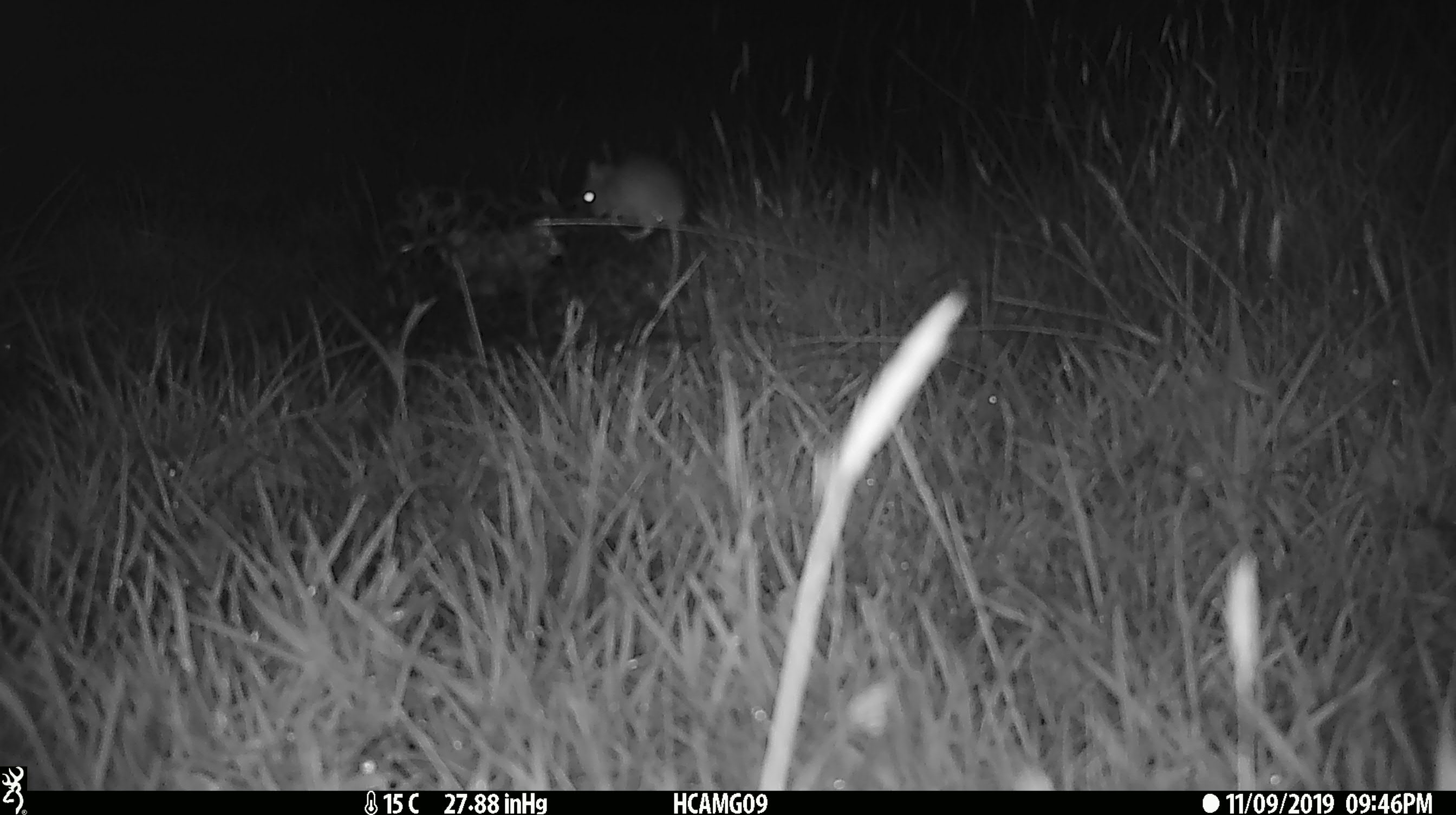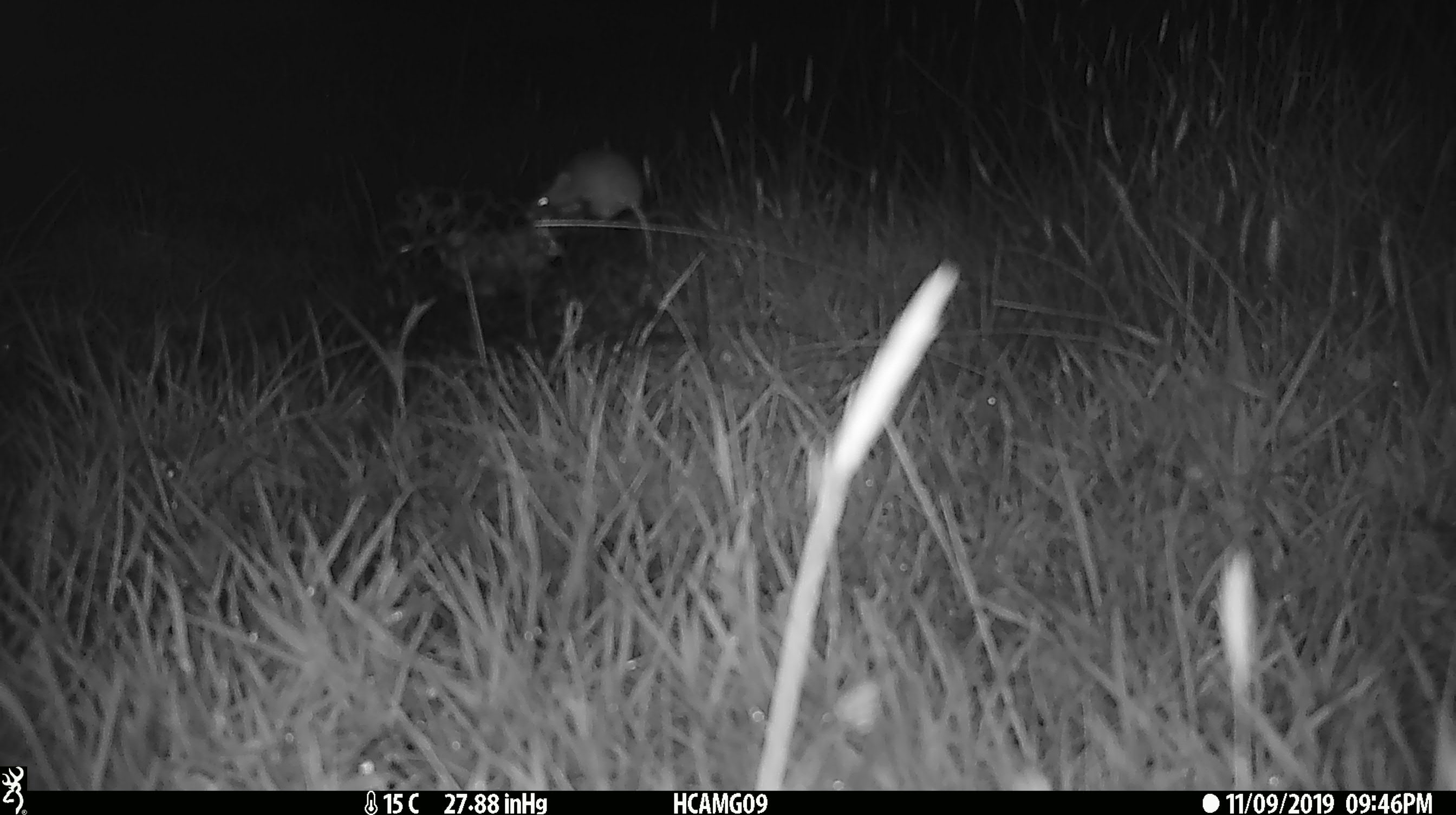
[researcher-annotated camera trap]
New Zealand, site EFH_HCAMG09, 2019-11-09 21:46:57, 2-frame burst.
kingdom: Animalia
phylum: Chordata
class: Mammalia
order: Rodentia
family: Muridae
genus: Mus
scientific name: Mus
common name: mouse